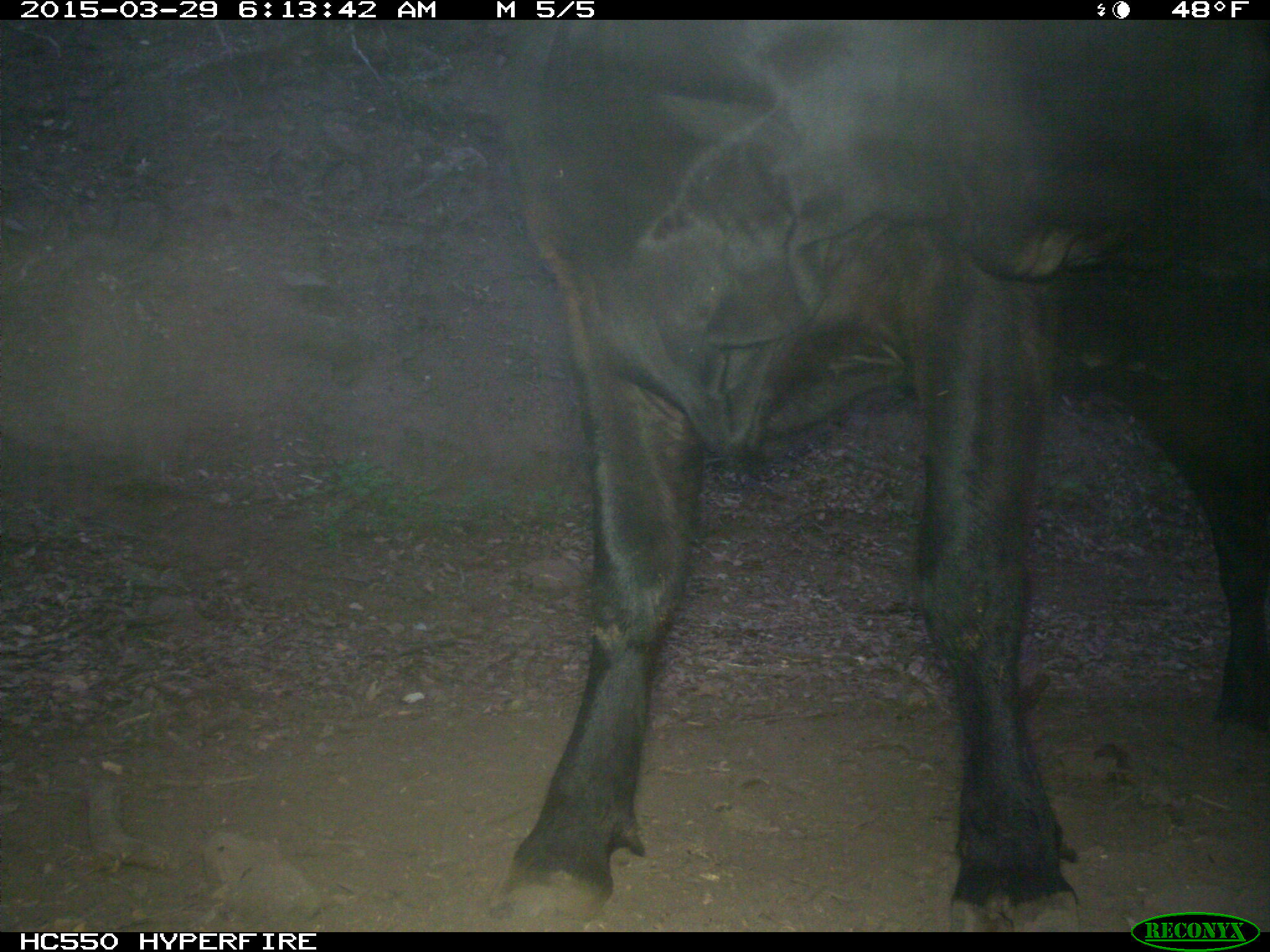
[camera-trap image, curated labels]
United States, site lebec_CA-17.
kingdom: Animalia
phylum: Chordata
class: Mammalia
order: Artiodactyla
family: Bovidae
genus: Bos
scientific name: Bos taurus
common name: domestic cow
Bos taurus (domestic cow).